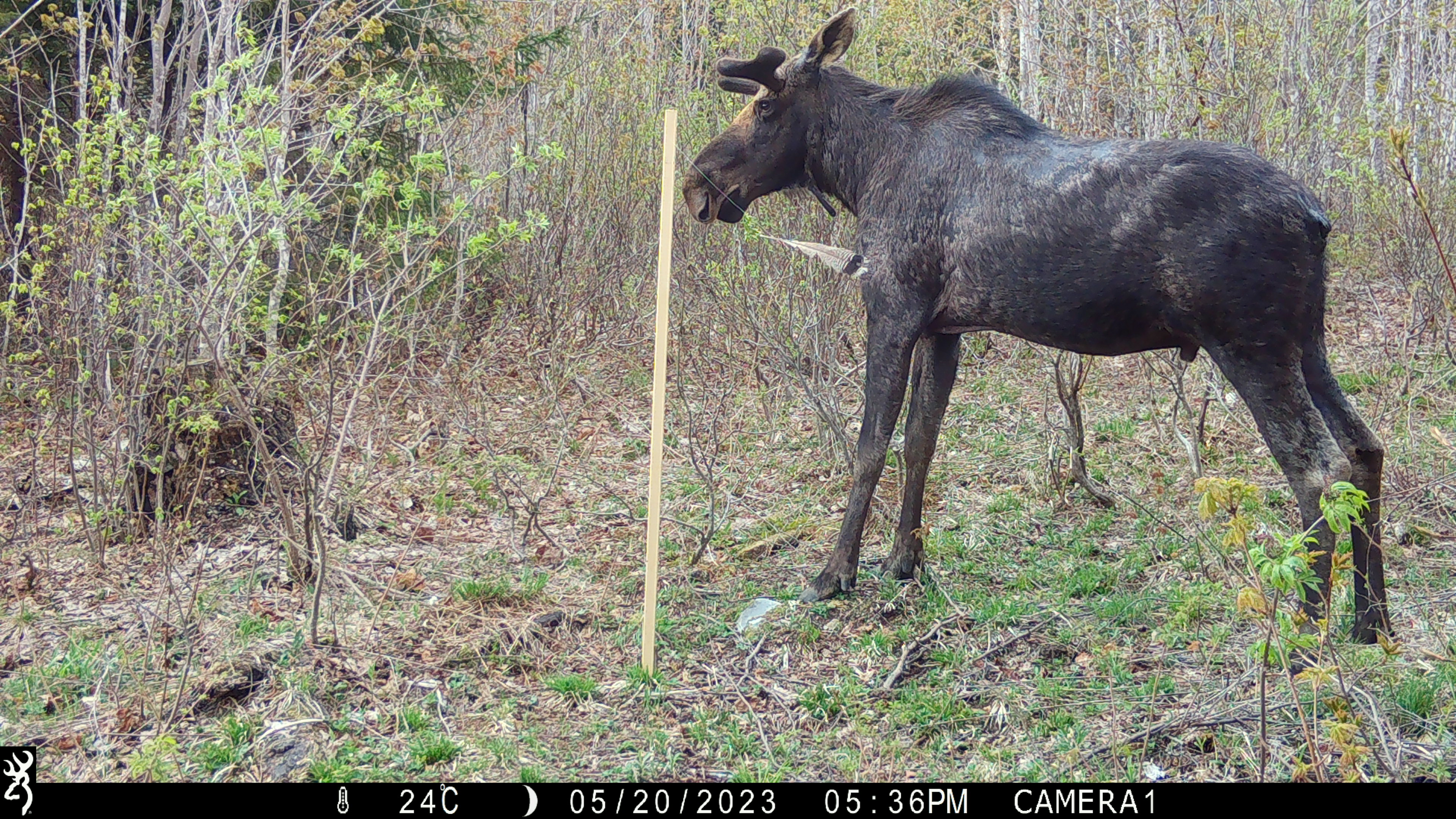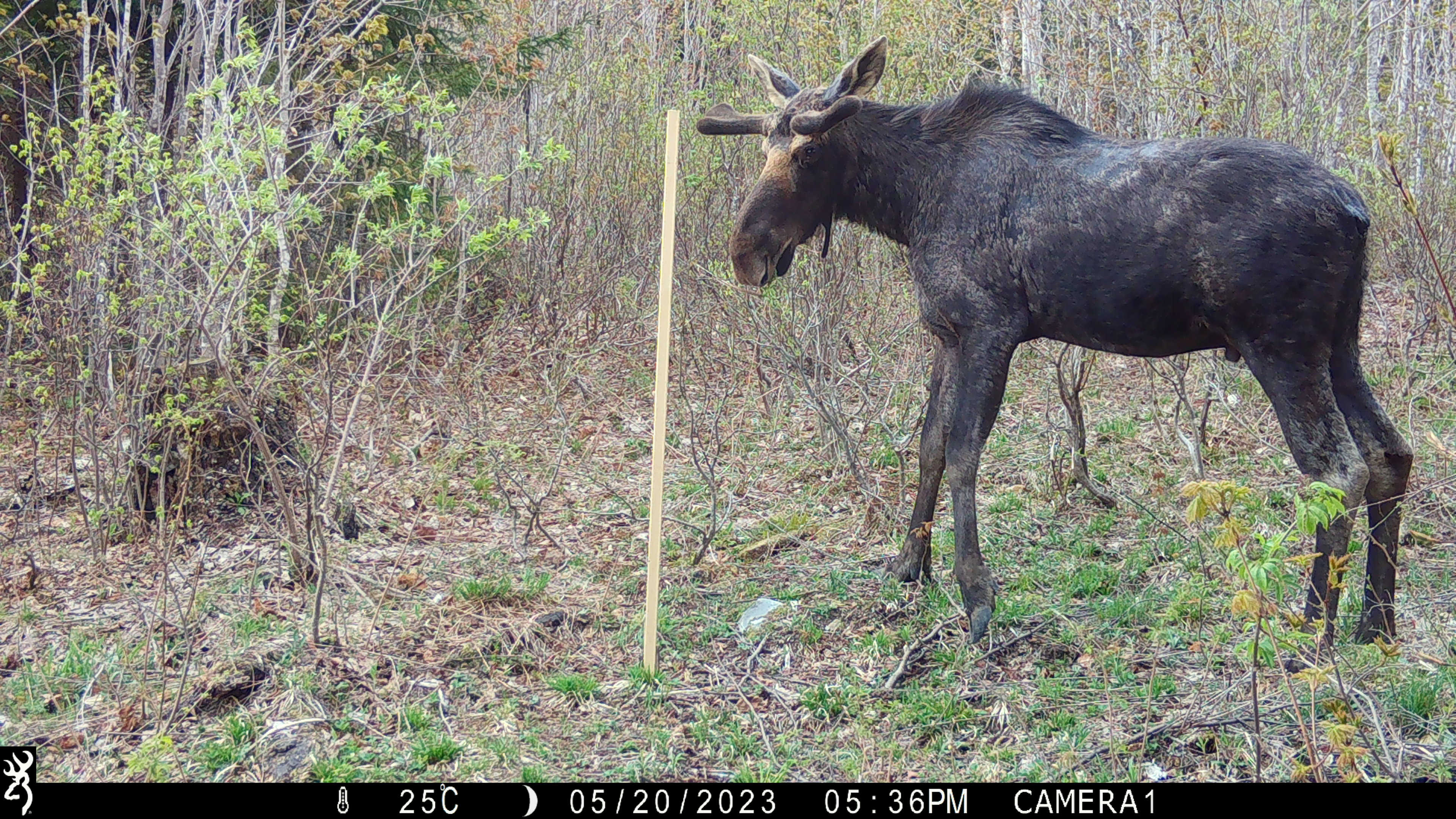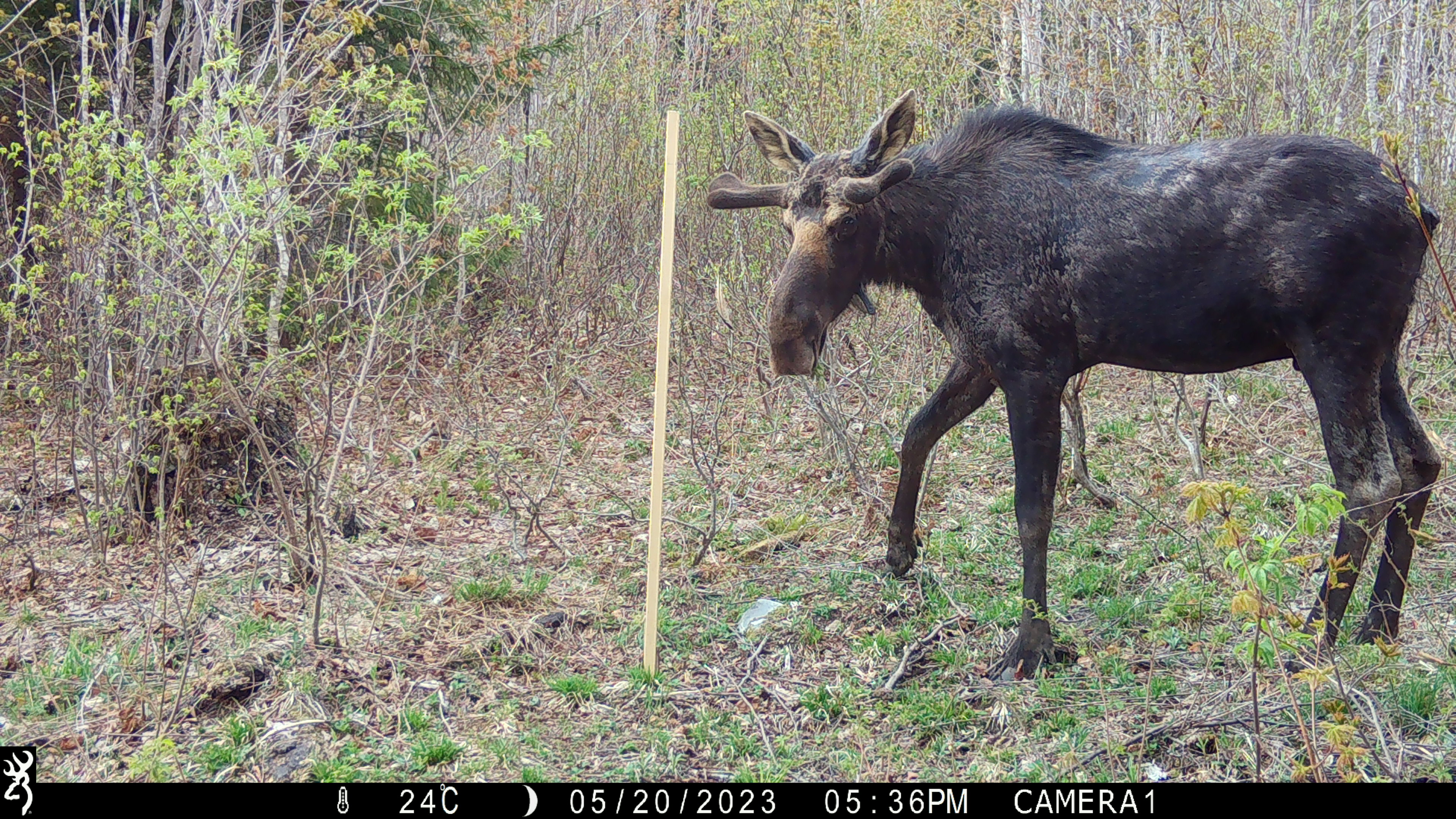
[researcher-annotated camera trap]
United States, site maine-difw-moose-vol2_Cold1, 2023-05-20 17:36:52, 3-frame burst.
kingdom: Animalia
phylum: Chordata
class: Mammalia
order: Artiodactyla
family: Cervidae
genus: Alces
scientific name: Alces alces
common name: moose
Moose (Alces alces).